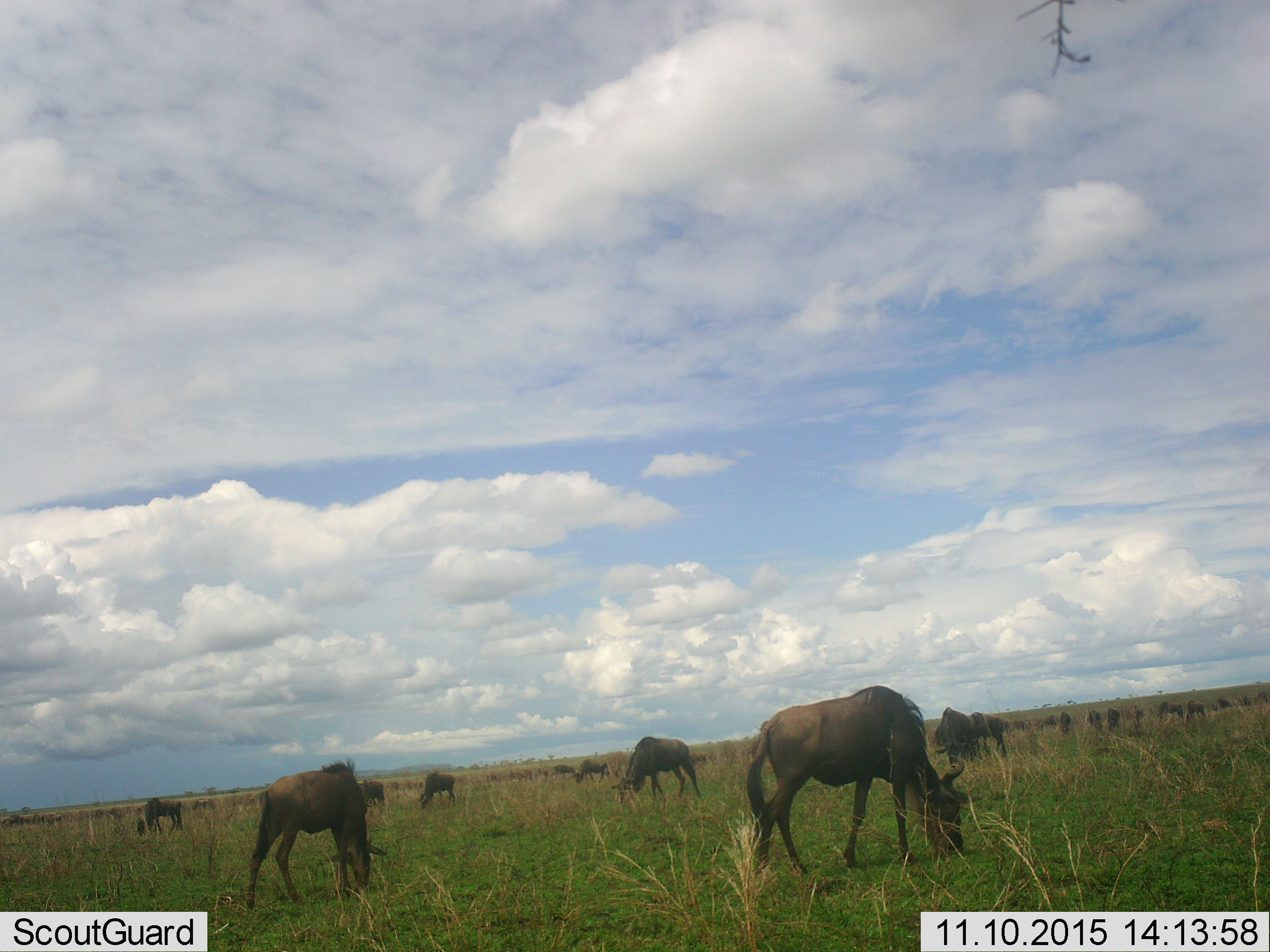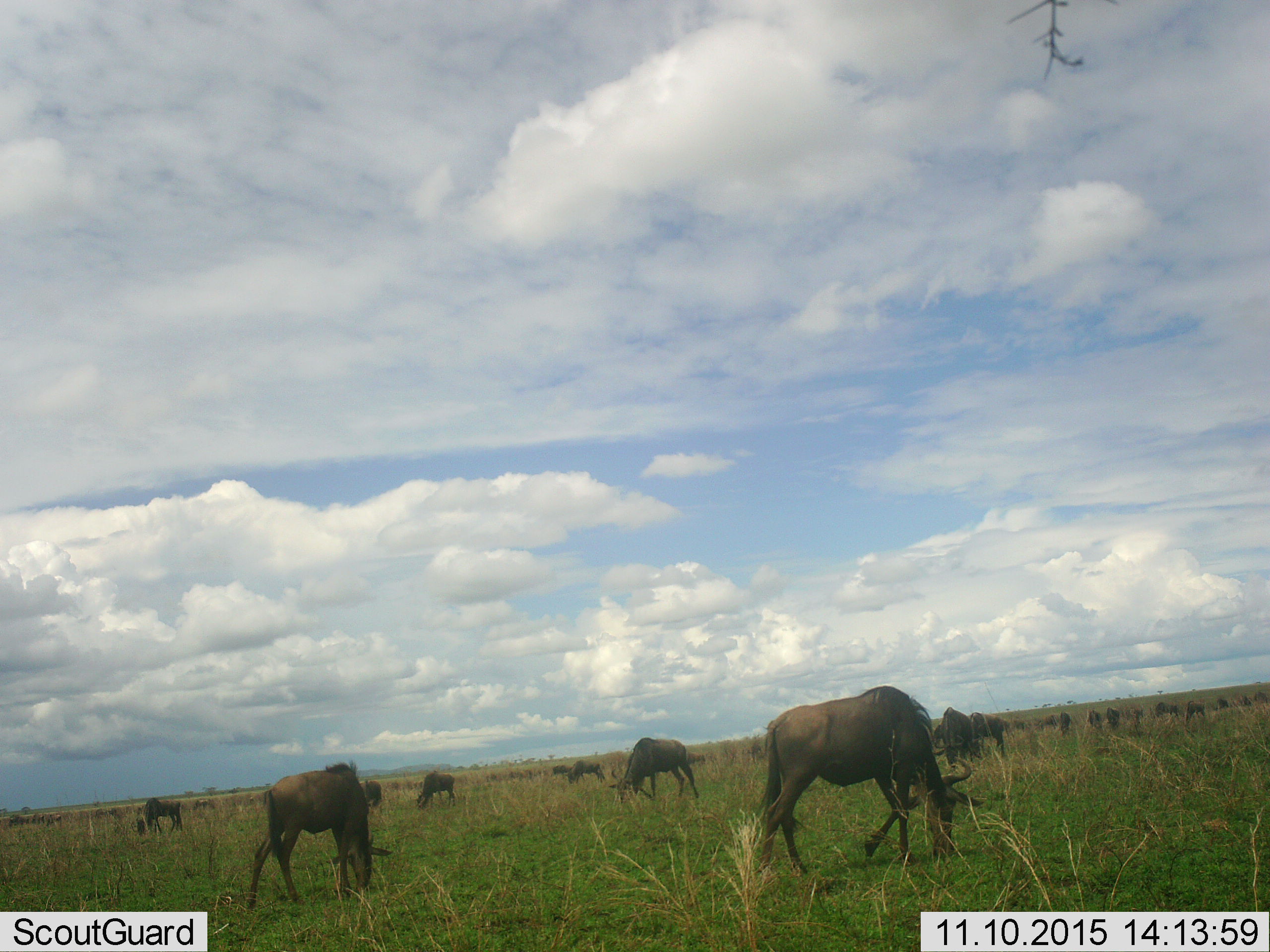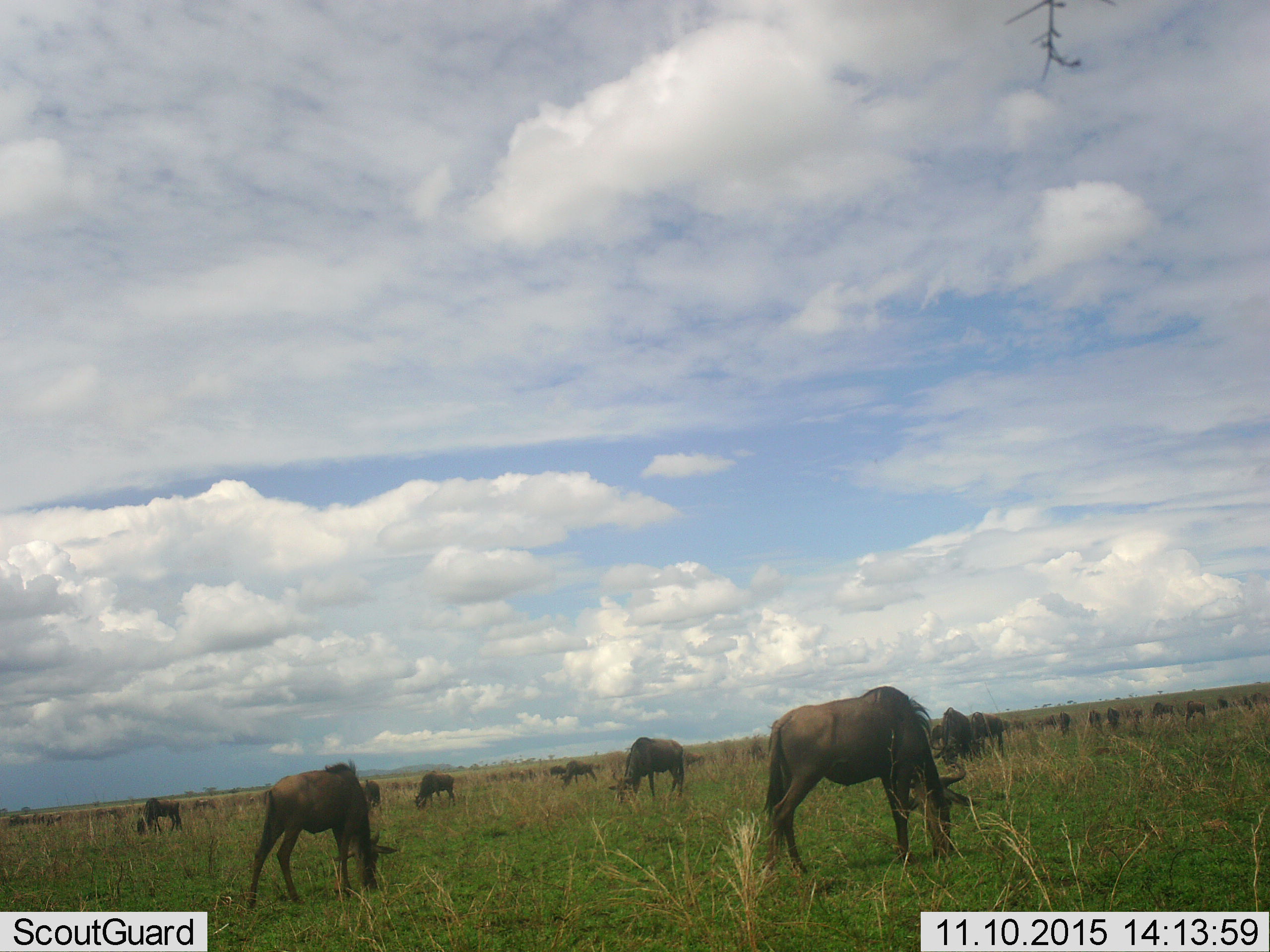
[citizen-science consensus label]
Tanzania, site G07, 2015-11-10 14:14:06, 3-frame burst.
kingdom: Animalia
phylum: Chordata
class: Mammalia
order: Artiodactyla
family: Bovidae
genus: Connochaetes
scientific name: Connochaetes taurinus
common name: blue wildebeest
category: wildebeest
Wildebeest (blue wildebeest) (Connochaetes taurinus), count 11-50. Behavior (volunteer vote fractions): standing 25%, resting 12%, moving 25%, interacting 0%. Young present (vote fraction): 12%. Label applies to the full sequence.